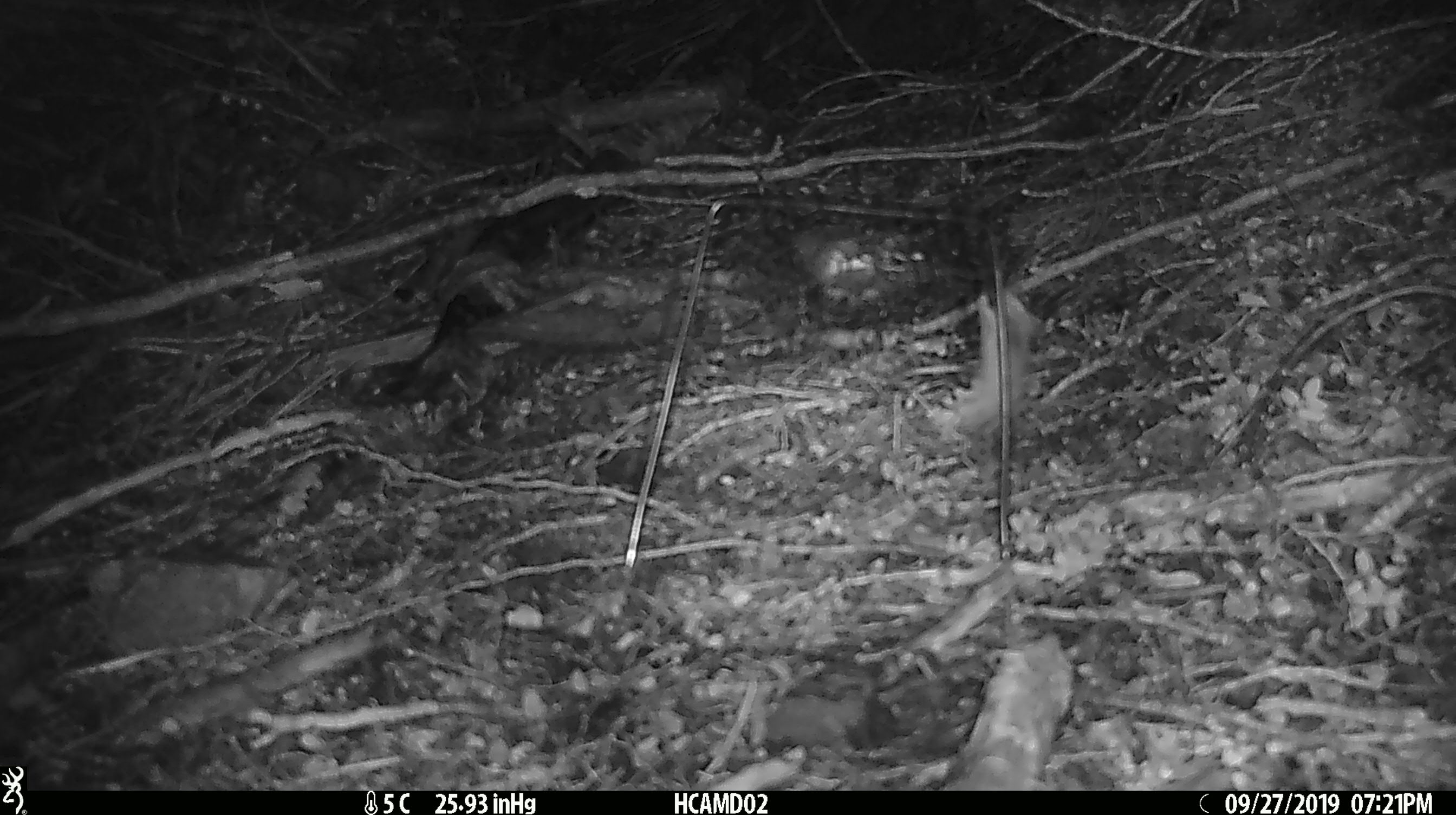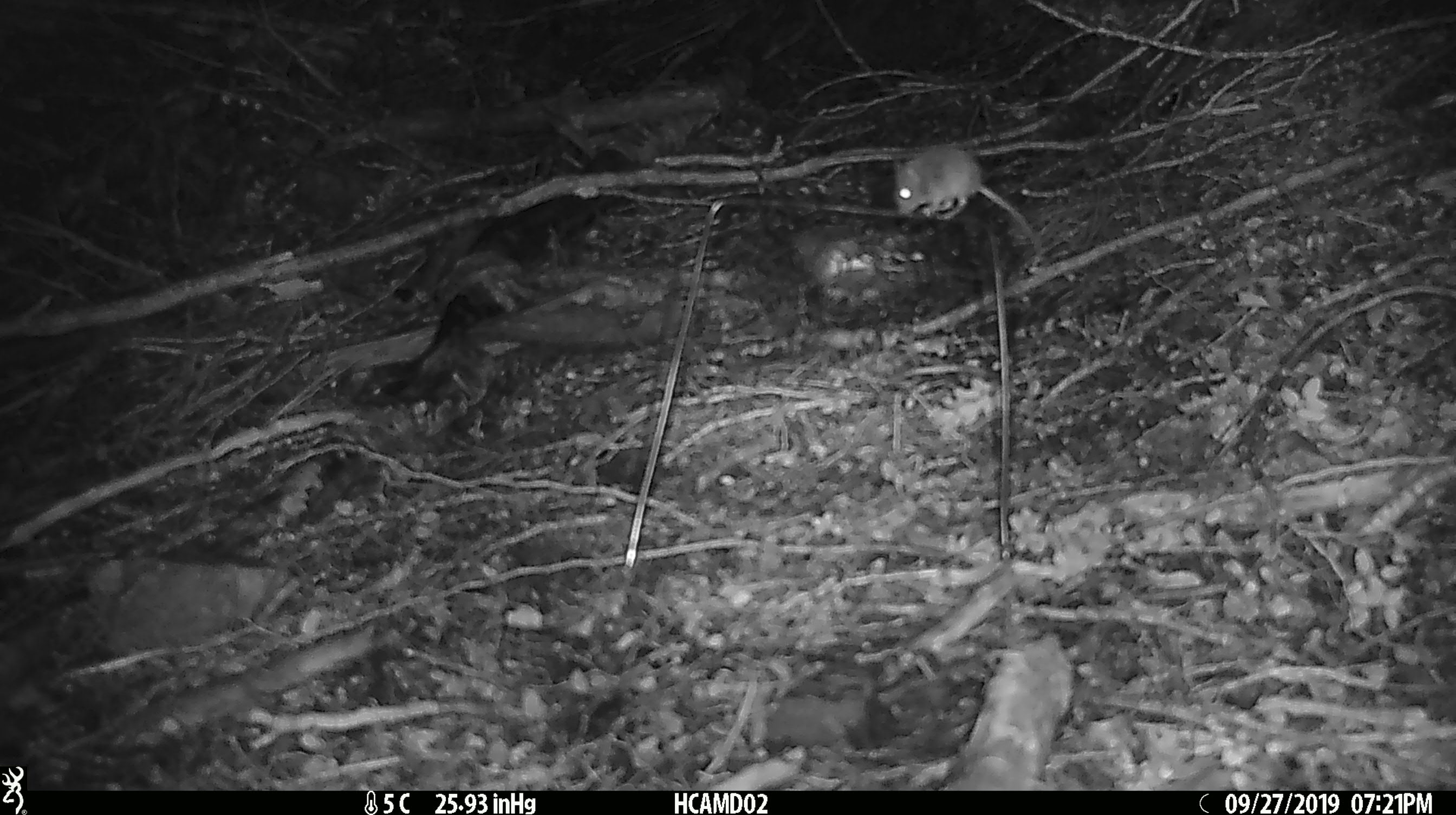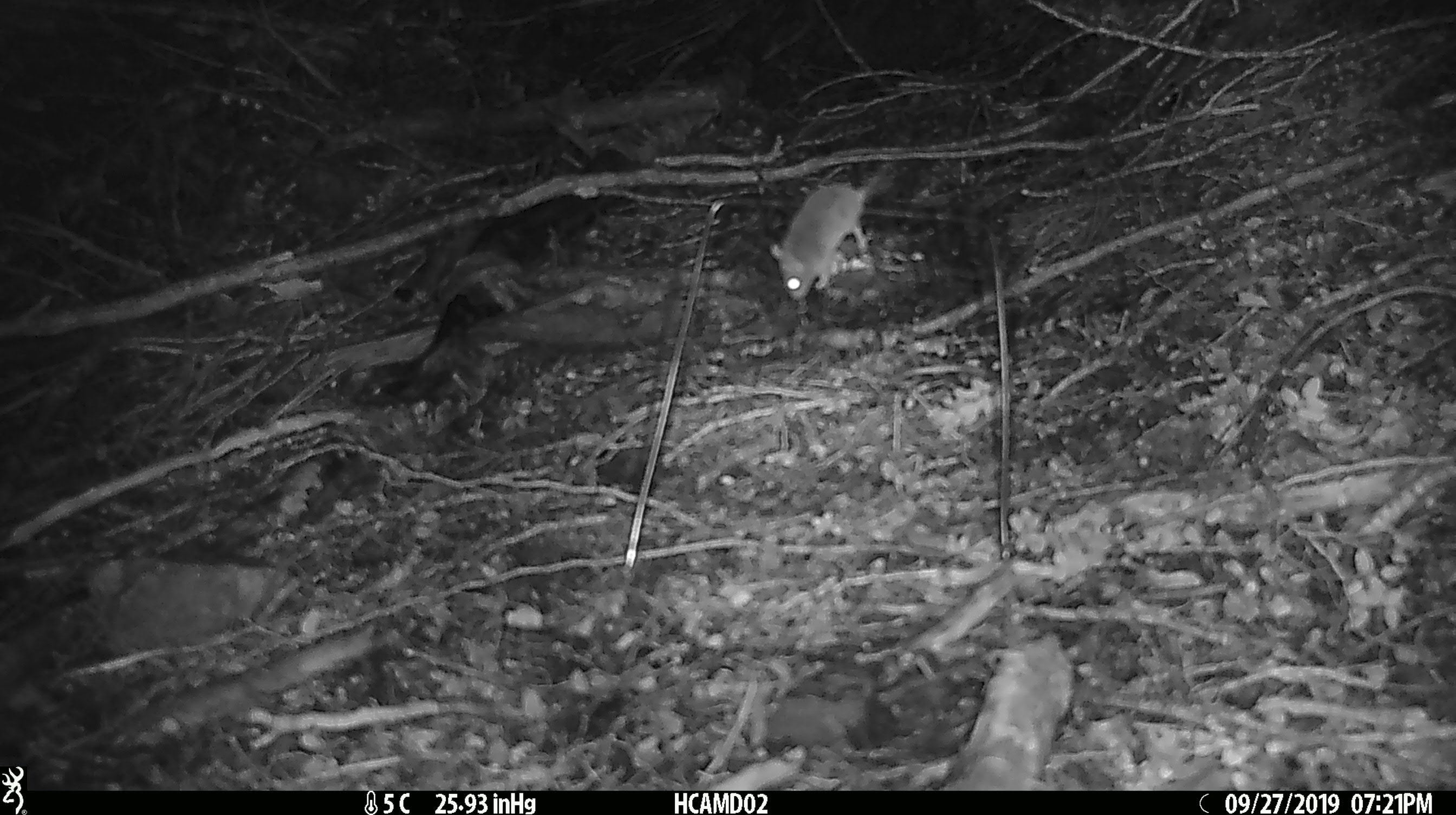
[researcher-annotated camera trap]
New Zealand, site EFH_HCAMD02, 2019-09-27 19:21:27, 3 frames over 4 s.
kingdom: Animalia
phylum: Chordata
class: Mammalia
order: Rodentia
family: Muridae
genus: Mus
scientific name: Mus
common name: mouse